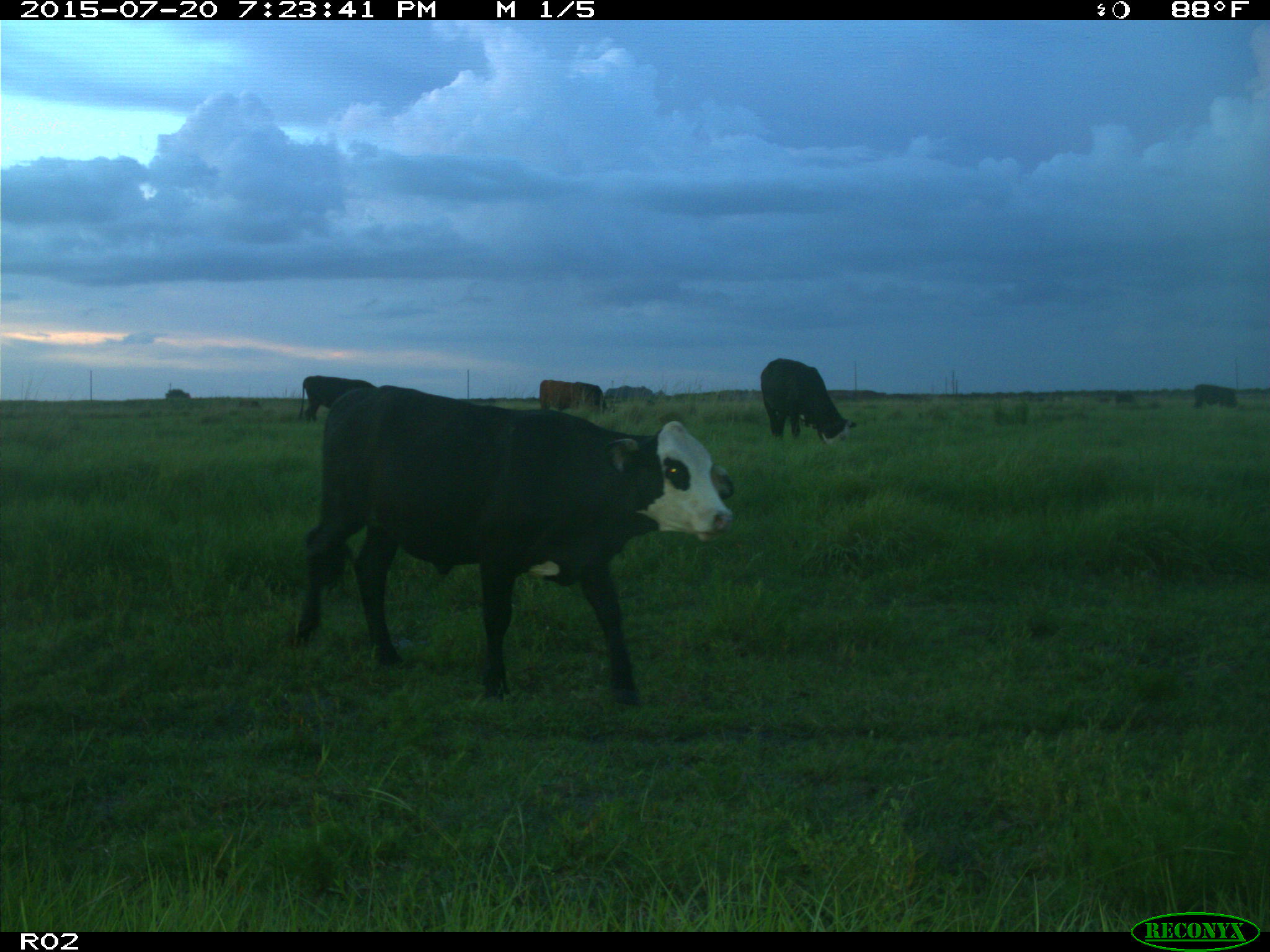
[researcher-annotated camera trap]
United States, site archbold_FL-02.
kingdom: Animalia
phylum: Chordata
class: Mammalia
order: Artiodactyla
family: Bovidae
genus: Bos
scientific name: Bos taurus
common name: domestic cow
Bos taurus (domestic cow).